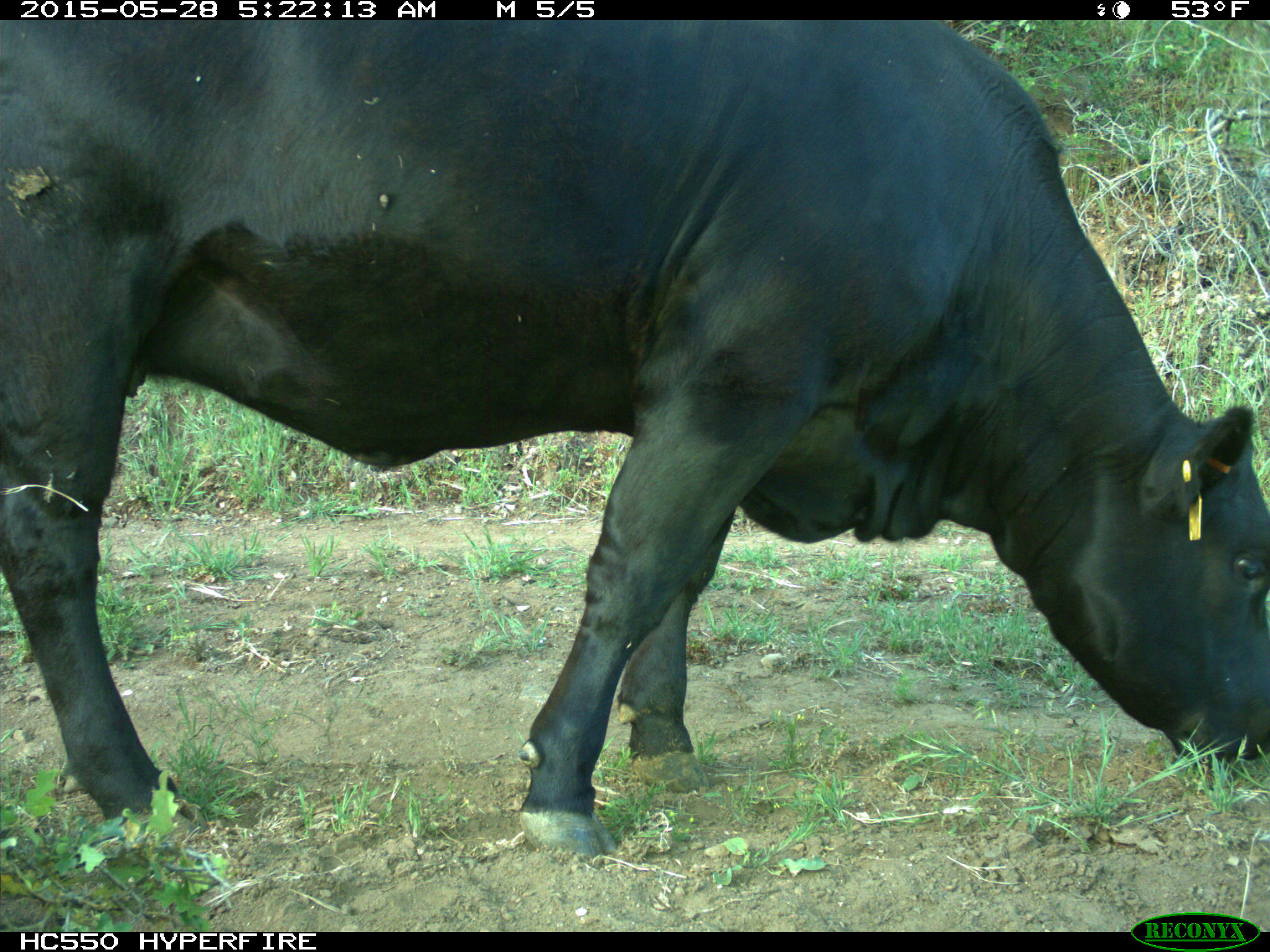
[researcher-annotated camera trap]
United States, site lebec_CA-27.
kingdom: Animalia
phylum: Chordata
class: Mammalia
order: Artiodactyla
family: Bovidae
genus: Bos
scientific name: Bos taurus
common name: domestic cow